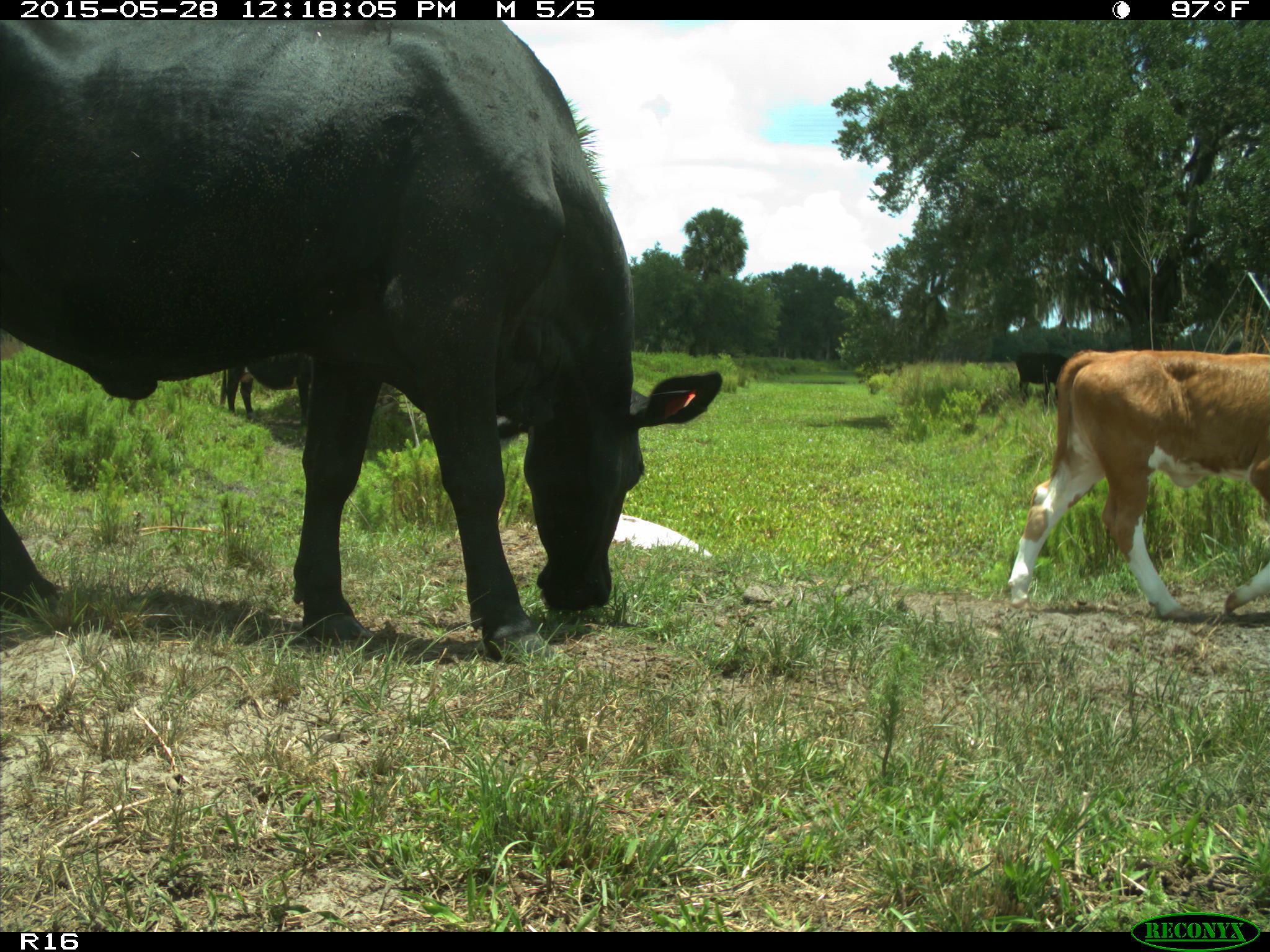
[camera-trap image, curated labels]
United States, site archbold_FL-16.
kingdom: Animalia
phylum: Chordata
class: Mammalia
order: Artiodactyla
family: Bovidae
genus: Bos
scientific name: Bos taurus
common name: domestic cow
Bos taurus (domestic cow).